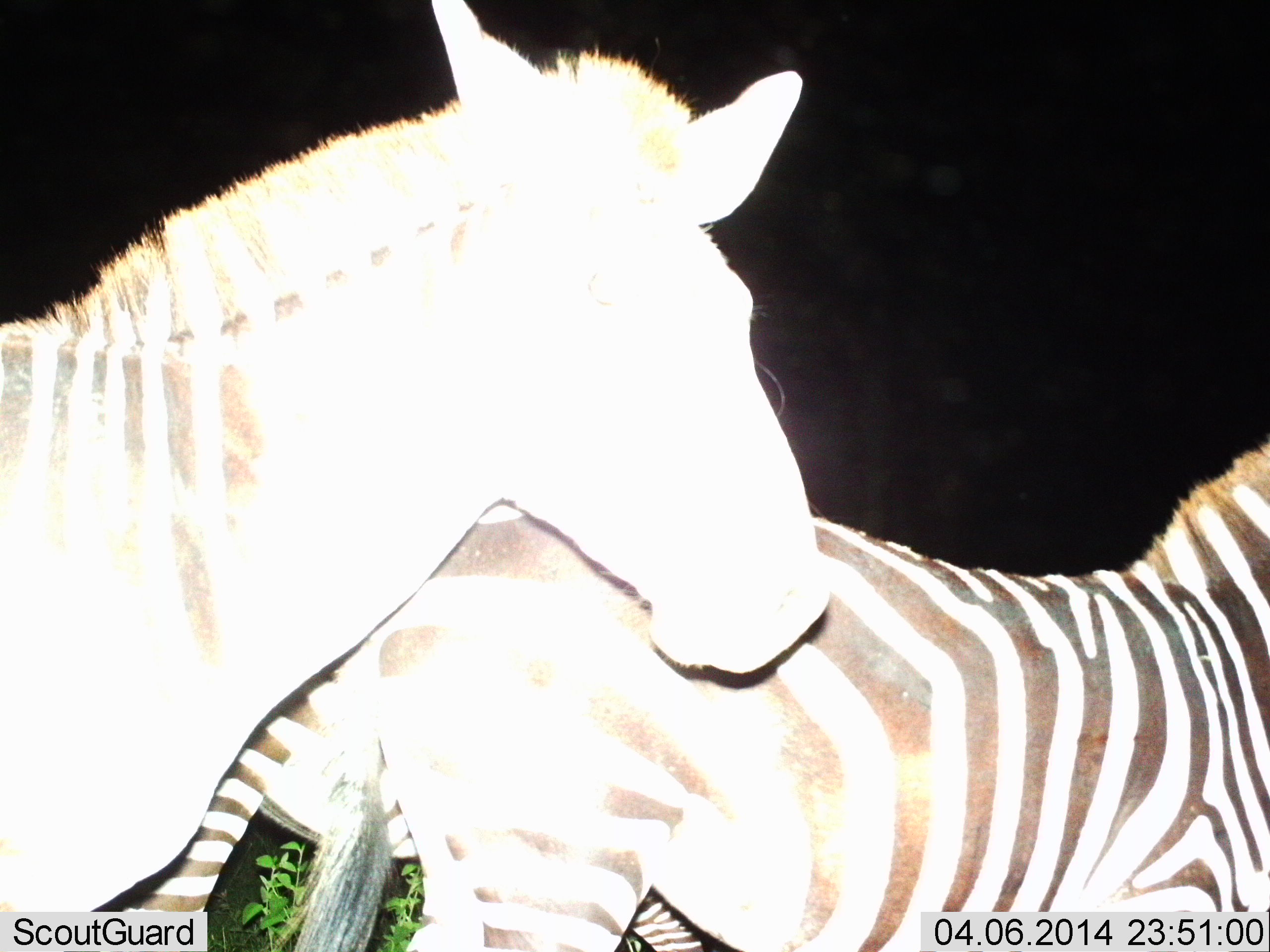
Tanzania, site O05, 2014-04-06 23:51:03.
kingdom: Animalia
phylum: Chordata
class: Mammalia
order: Perissodactyla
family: Equidae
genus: Equus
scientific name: Equus quagga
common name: plains zebra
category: zebra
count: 2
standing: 90%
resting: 0%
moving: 10%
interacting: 0%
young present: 0%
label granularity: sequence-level